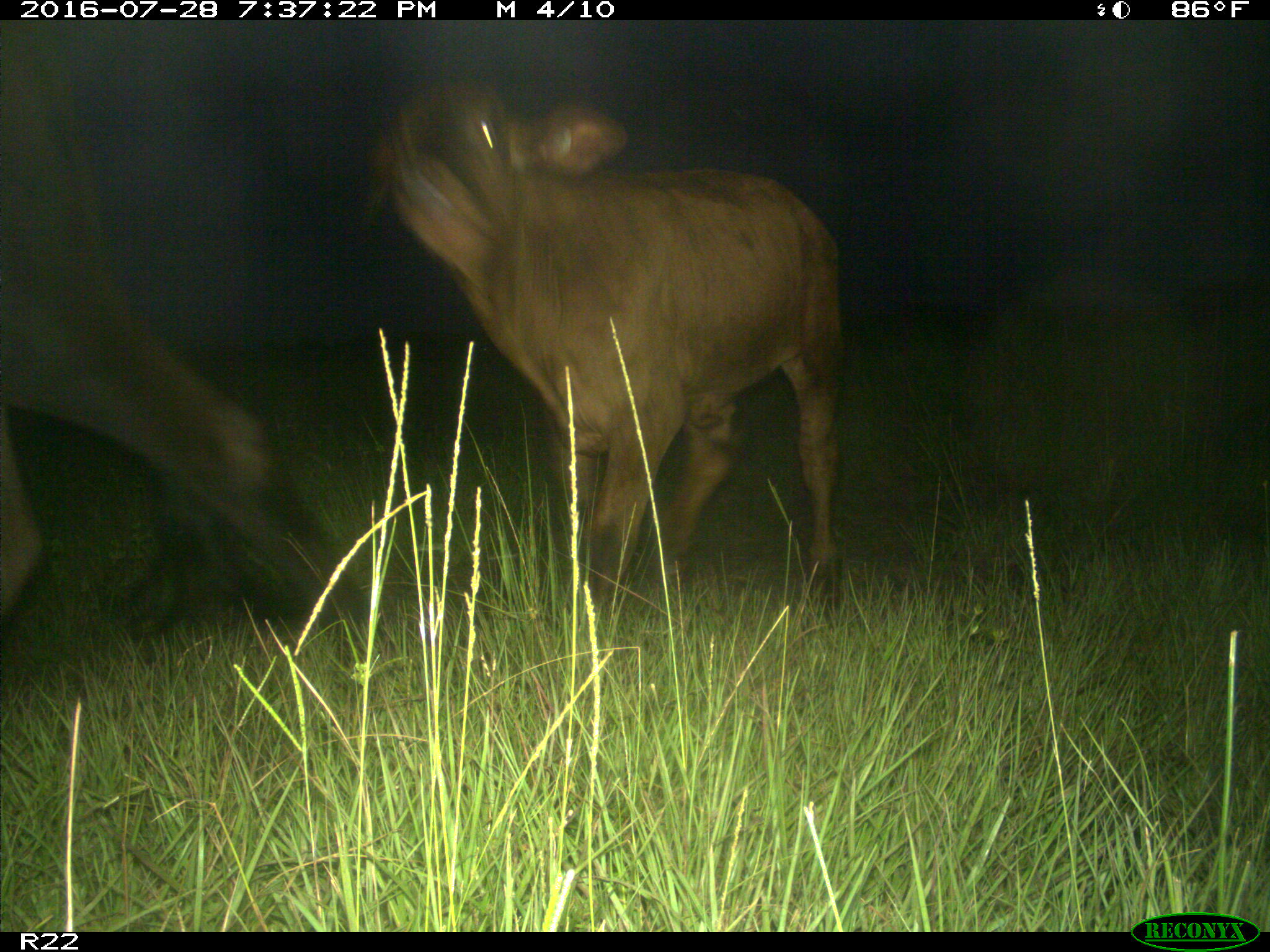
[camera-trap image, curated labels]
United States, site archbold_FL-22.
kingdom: Animalia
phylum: Chordata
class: Mammalia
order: Artiodactyla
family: Bovidae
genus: Bos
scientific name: Bos taurus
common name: domestic cow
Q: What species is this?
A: Bos taurus (domestic cow).